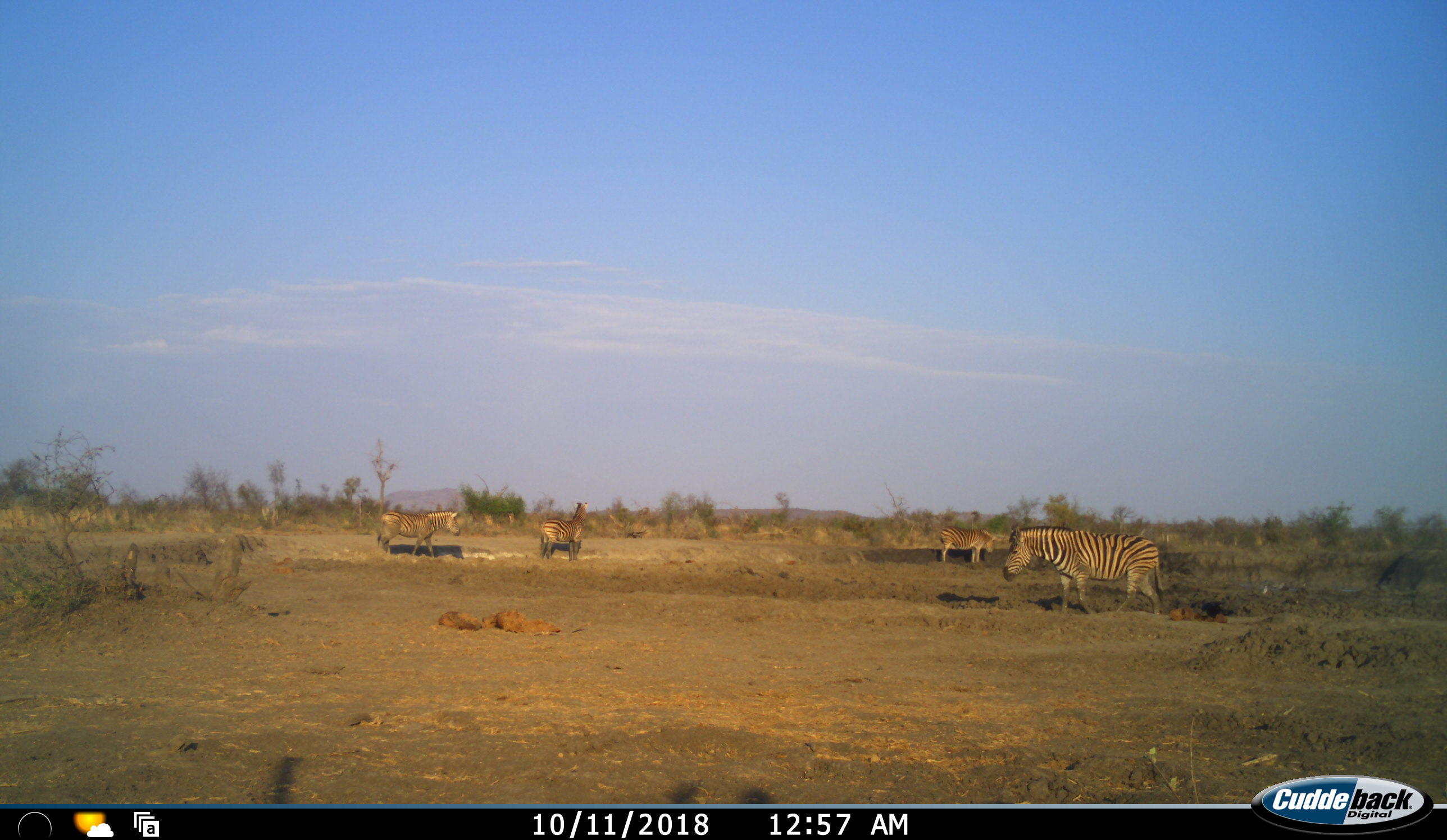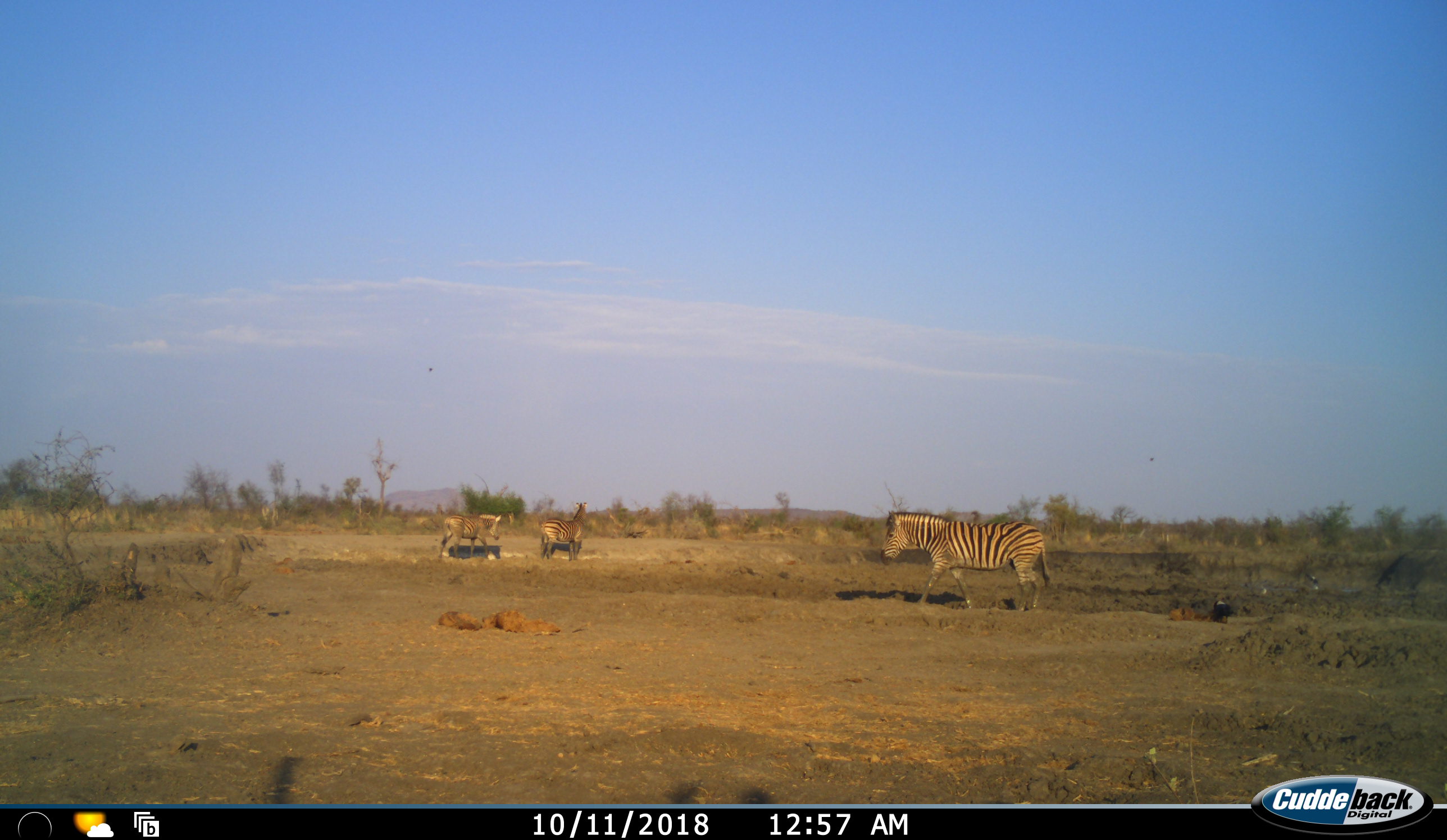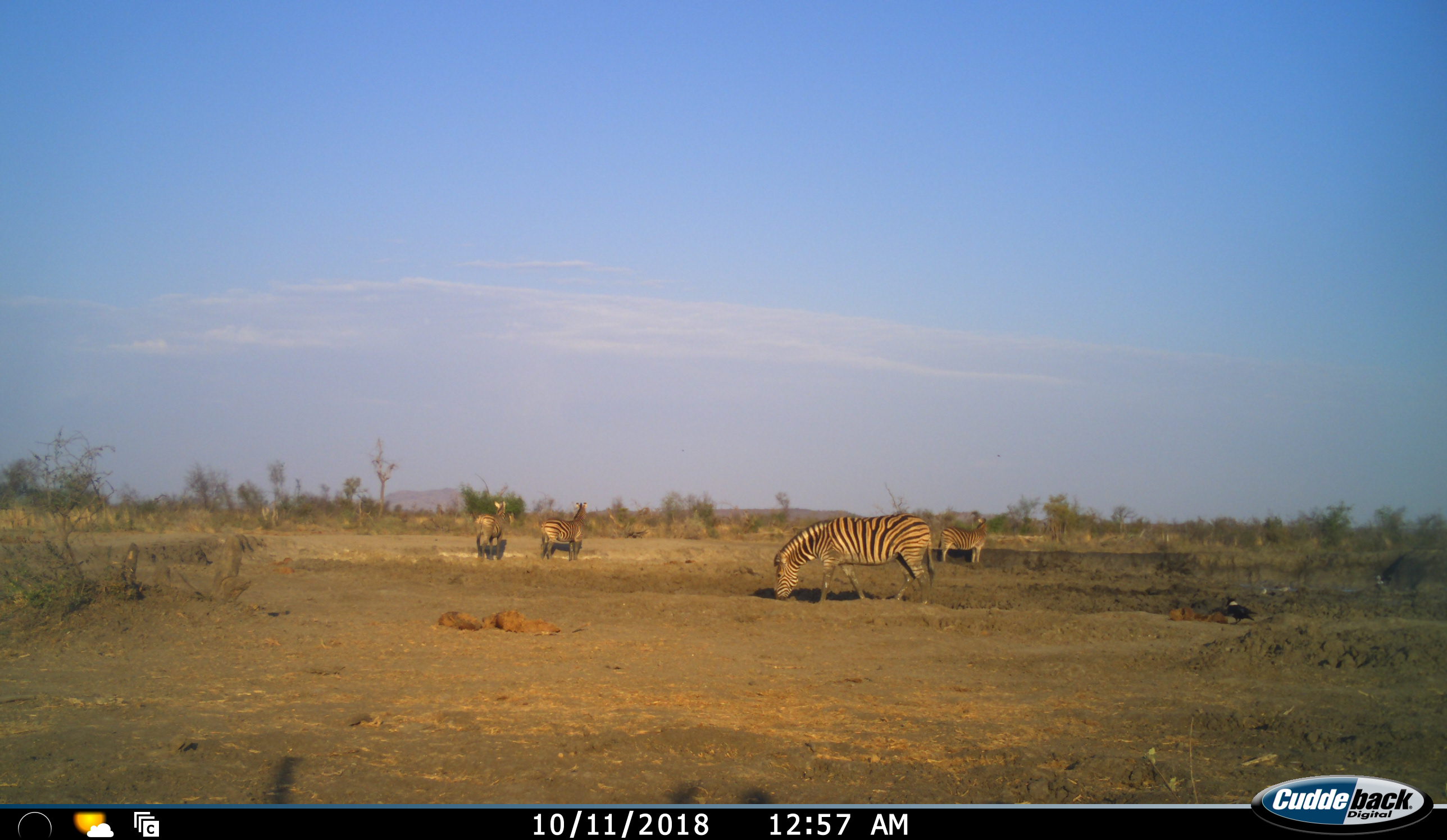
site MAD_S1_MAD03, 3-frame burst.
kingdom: Animalia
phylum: Chordata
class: Aves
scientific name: Aves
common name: bird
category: birdother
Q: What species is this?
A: Birdother (bird) (Aves).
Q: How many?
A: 2.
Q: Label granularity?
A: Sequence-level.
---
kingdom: Animalia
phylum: Chordata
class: Mammalia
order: Perissodactyla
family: Equidae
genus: Equus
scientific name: Equus quagga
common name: plains zebra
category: zebraplains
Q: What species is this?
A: Zebraplains (plains zebra) (Equus quagga).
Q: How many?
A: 4.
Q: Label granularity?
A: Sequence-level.